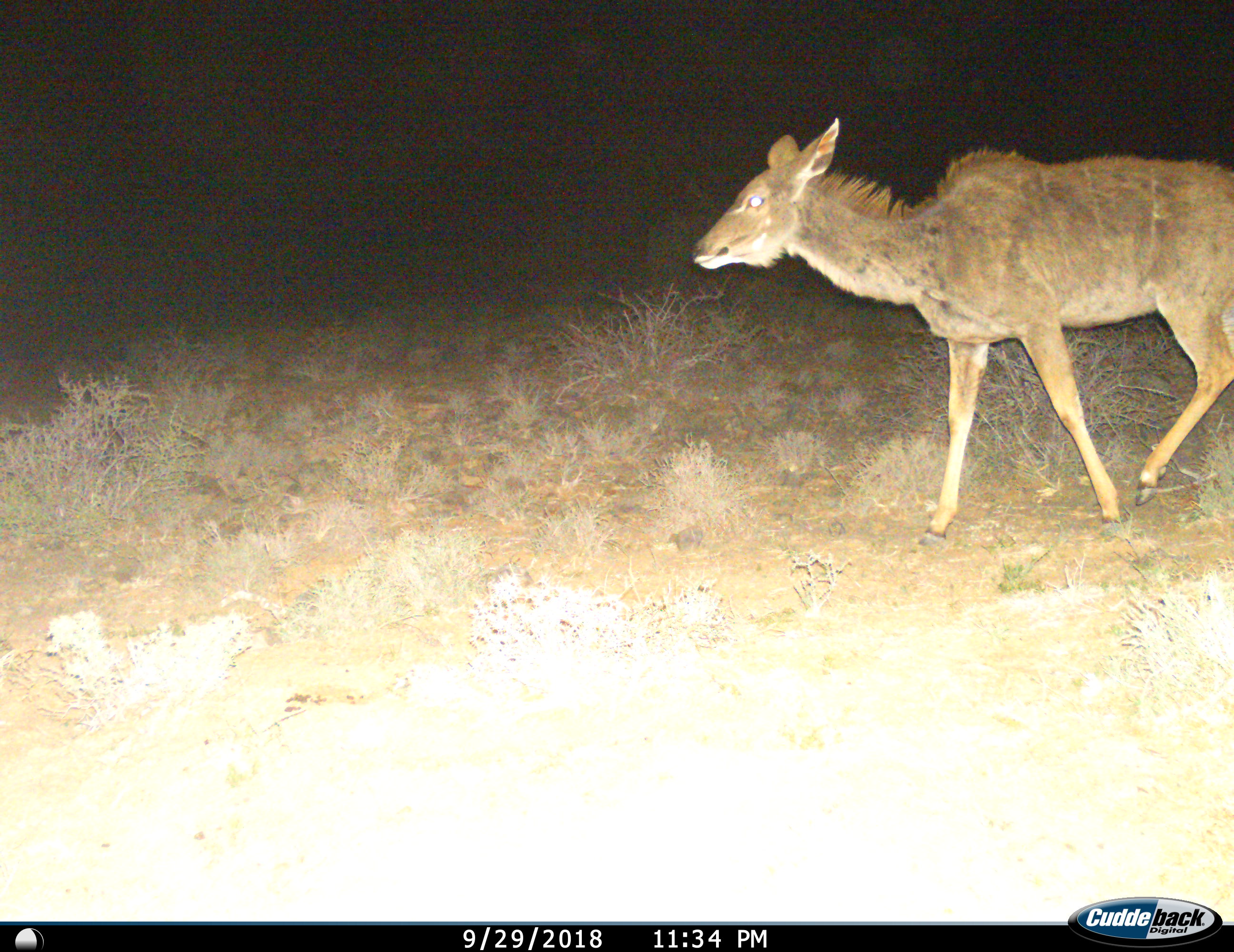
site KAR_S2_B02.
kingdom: Animalia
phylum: Chordata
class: Mammalia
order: Artiodactyla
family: Bovidae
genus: Tragelaphus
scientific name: Tragelaphus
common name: kudu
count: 1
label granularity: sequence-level